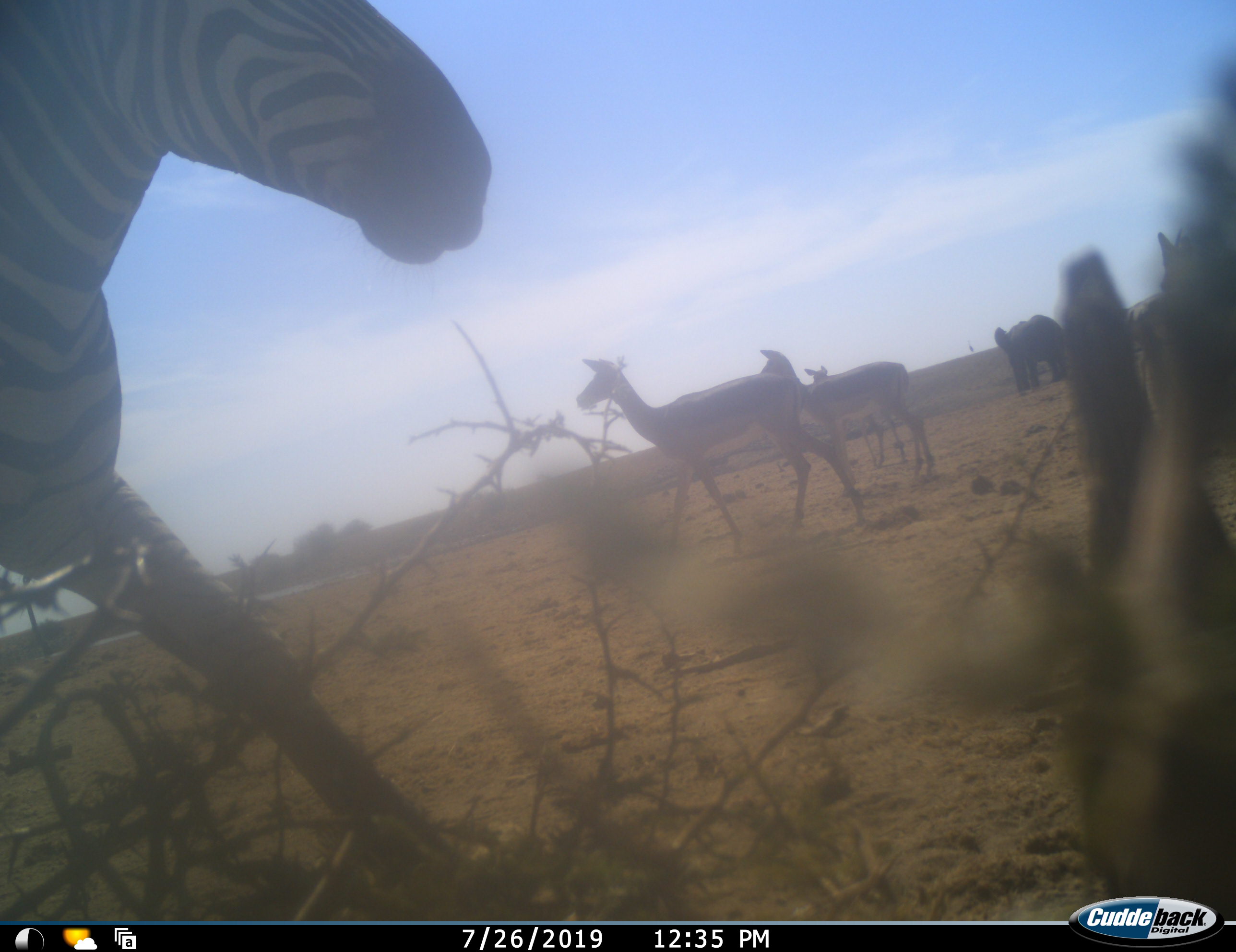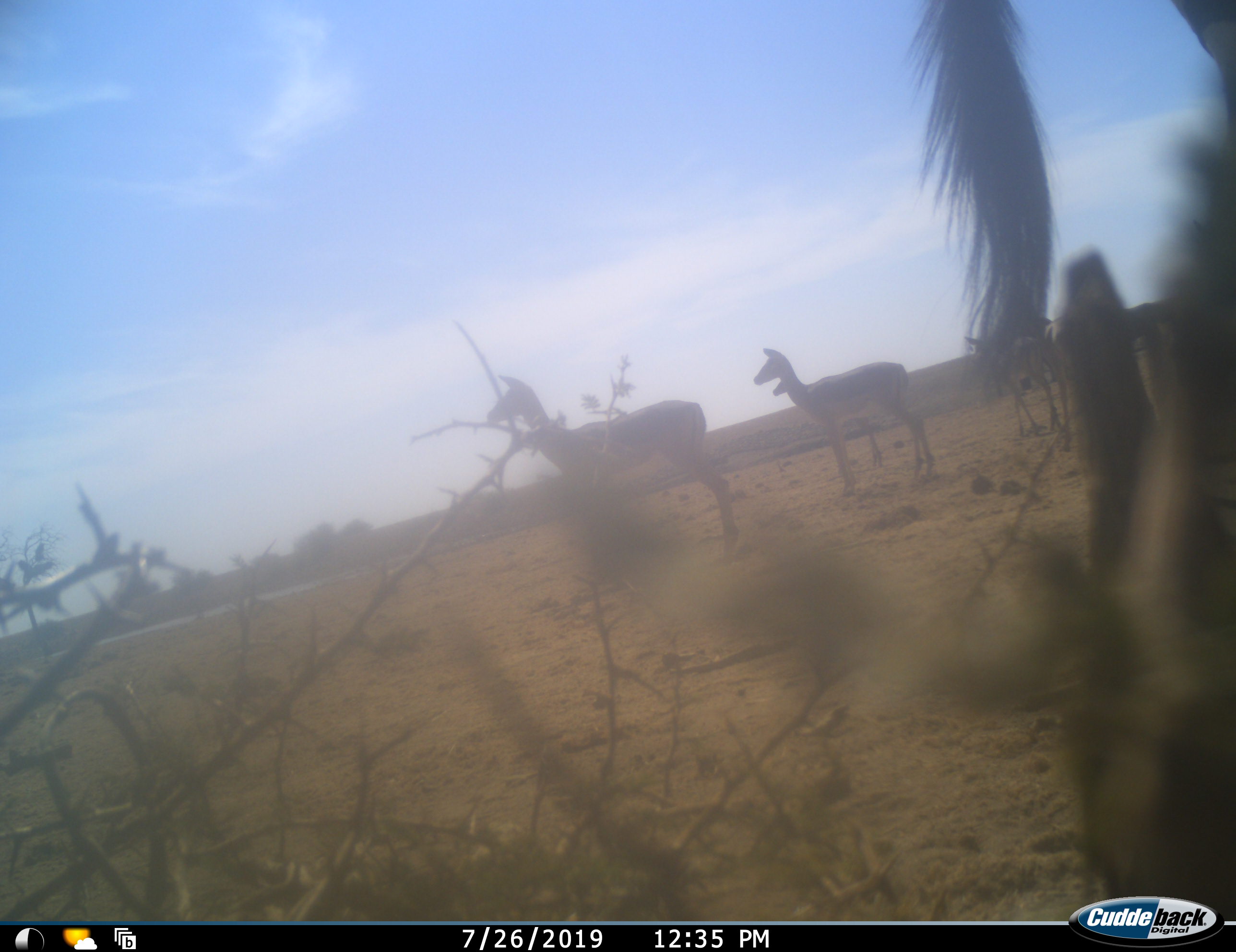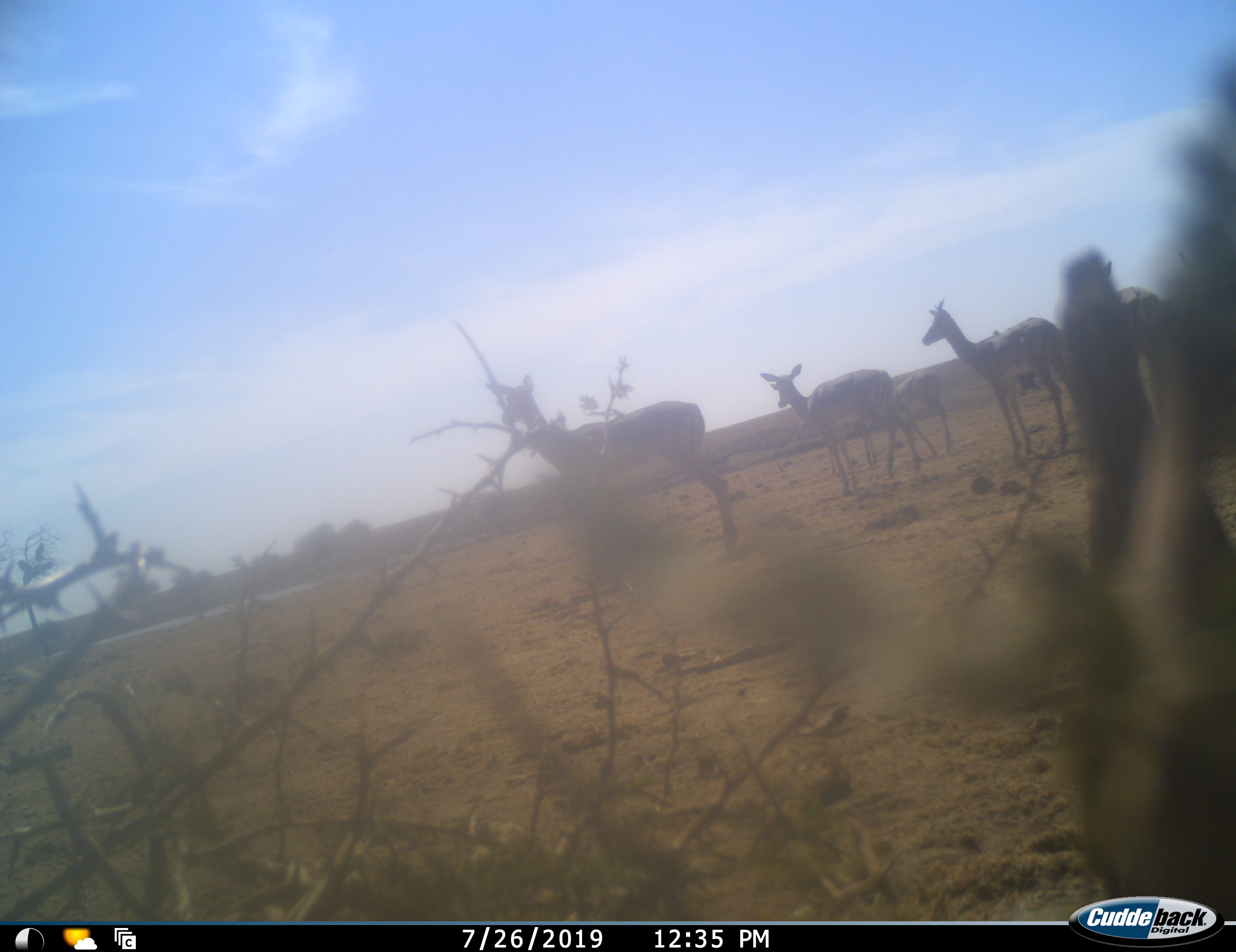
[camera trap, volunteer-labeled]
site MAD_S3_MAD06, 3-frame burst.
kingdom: Animalia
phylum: Chordata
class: Mammalia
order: Proboscidea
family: Elephantidae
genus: Loxodonta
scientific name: Loxodonta africana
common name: african bush elephant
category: elephant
Elephant (african bush elephant) (Loxodonta africana), count 1. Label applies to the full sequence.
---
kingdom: Animalia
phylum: Chordata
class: Mammalia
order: Artiodactyla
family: Bovidae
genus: Aepyceros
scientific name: Aepyceros melampus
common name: impala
Impala (Aepyceros melampus), count 5. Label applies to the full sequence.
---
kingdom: Animalia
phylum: Chordata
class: Mammalia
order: Perissodactyla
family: Equidae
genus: Equus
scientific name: Equus quagga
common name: plains zebra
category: zebraplains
Zebraplains (plains zebra) (Equus quagga), count 1. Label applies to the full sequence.